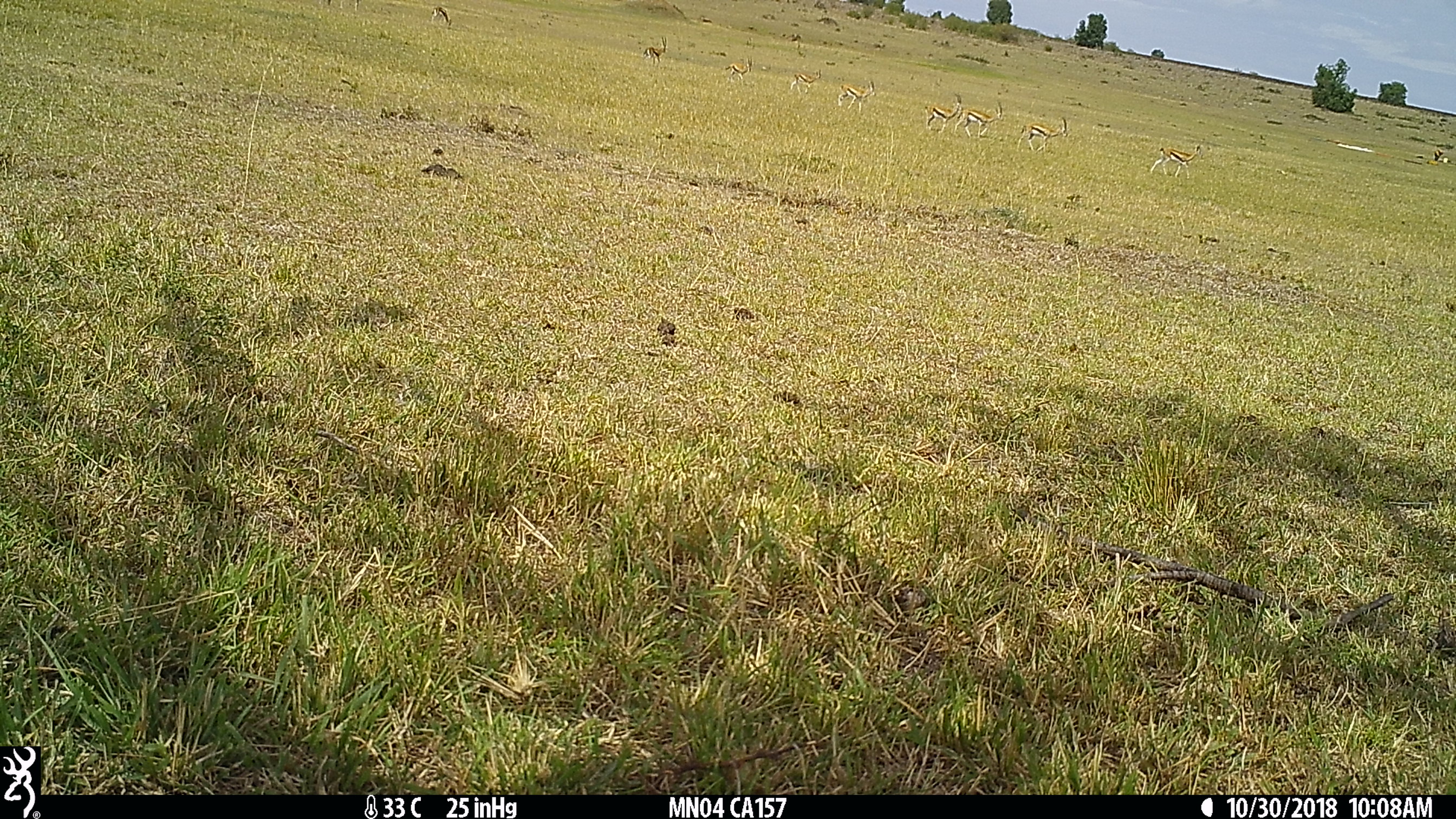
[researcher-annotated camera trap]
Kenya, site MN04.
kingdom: Animalia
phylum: Chordata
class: Mammalia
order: Artiodactyla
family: Bovidae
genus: Eudorcas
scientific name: Eudorcas thomsonii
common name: thomon's gazelle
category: gazelle thomsons